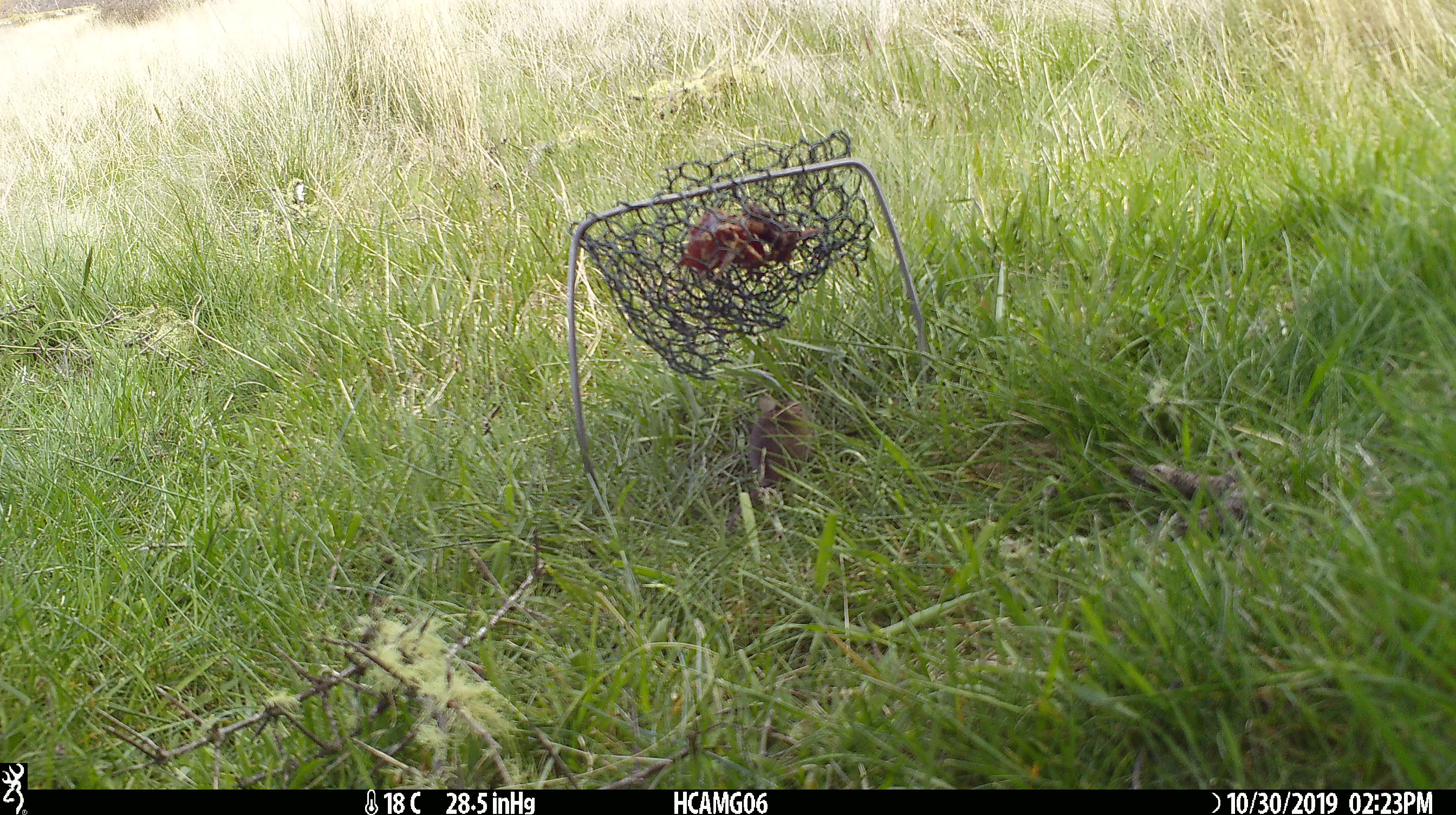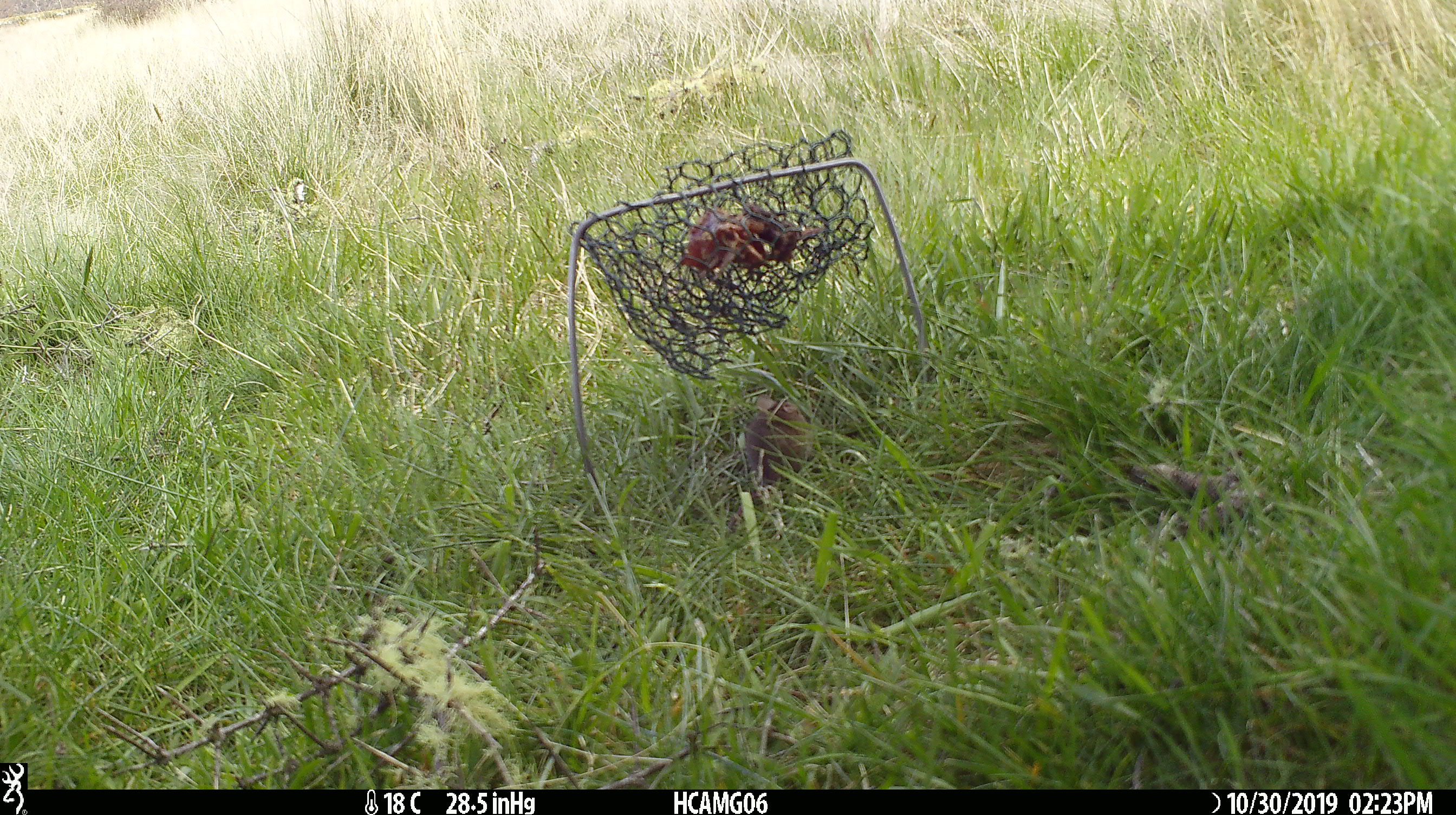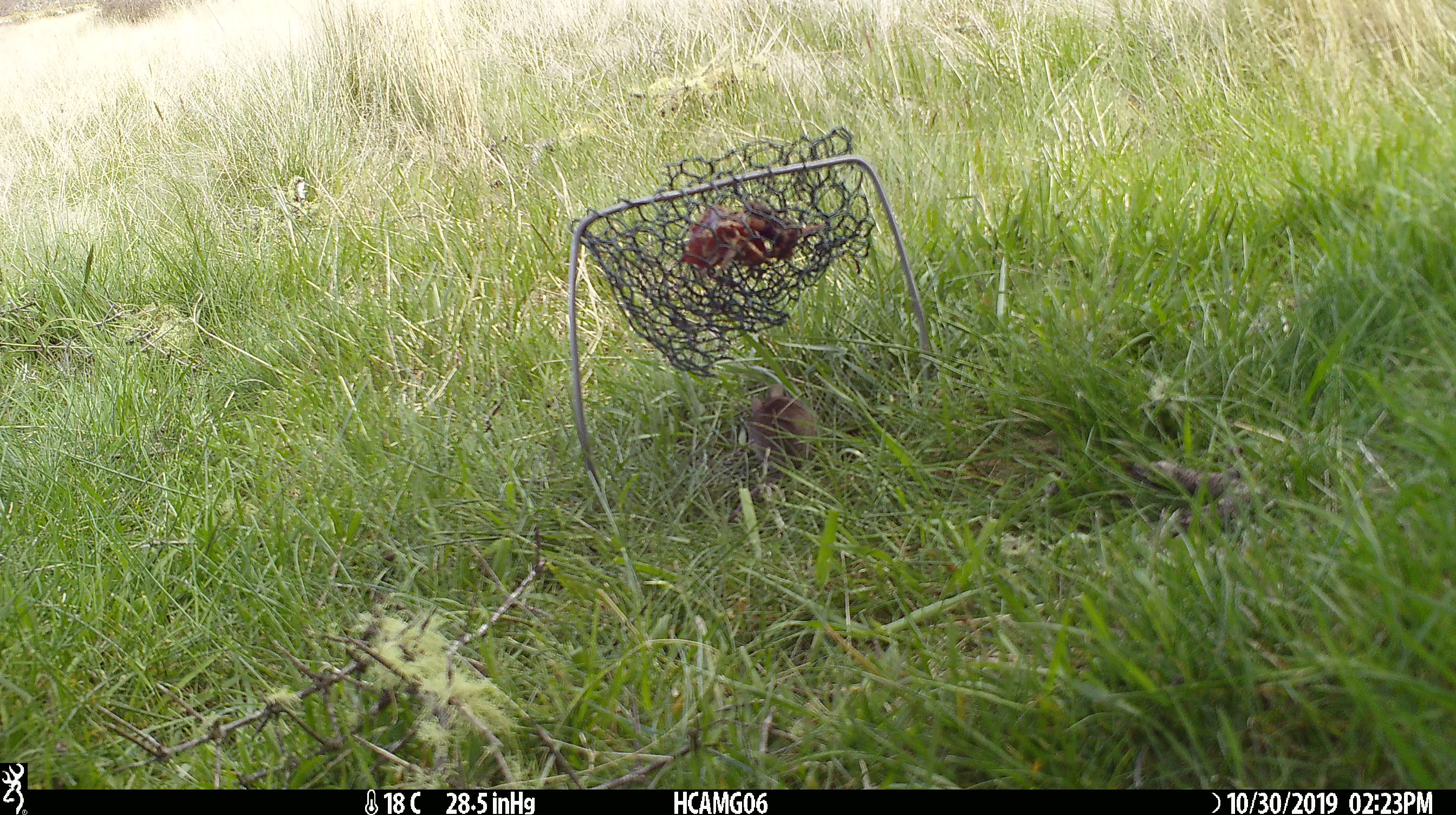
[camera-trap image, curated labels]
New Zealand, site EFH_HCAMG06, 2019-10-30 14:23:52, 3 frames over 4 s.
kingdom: Animalia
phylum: Chordata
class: Mammalia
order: Rodentia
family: Muridae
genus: Mus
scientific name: Mus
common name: mouse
Mouse (Mus).